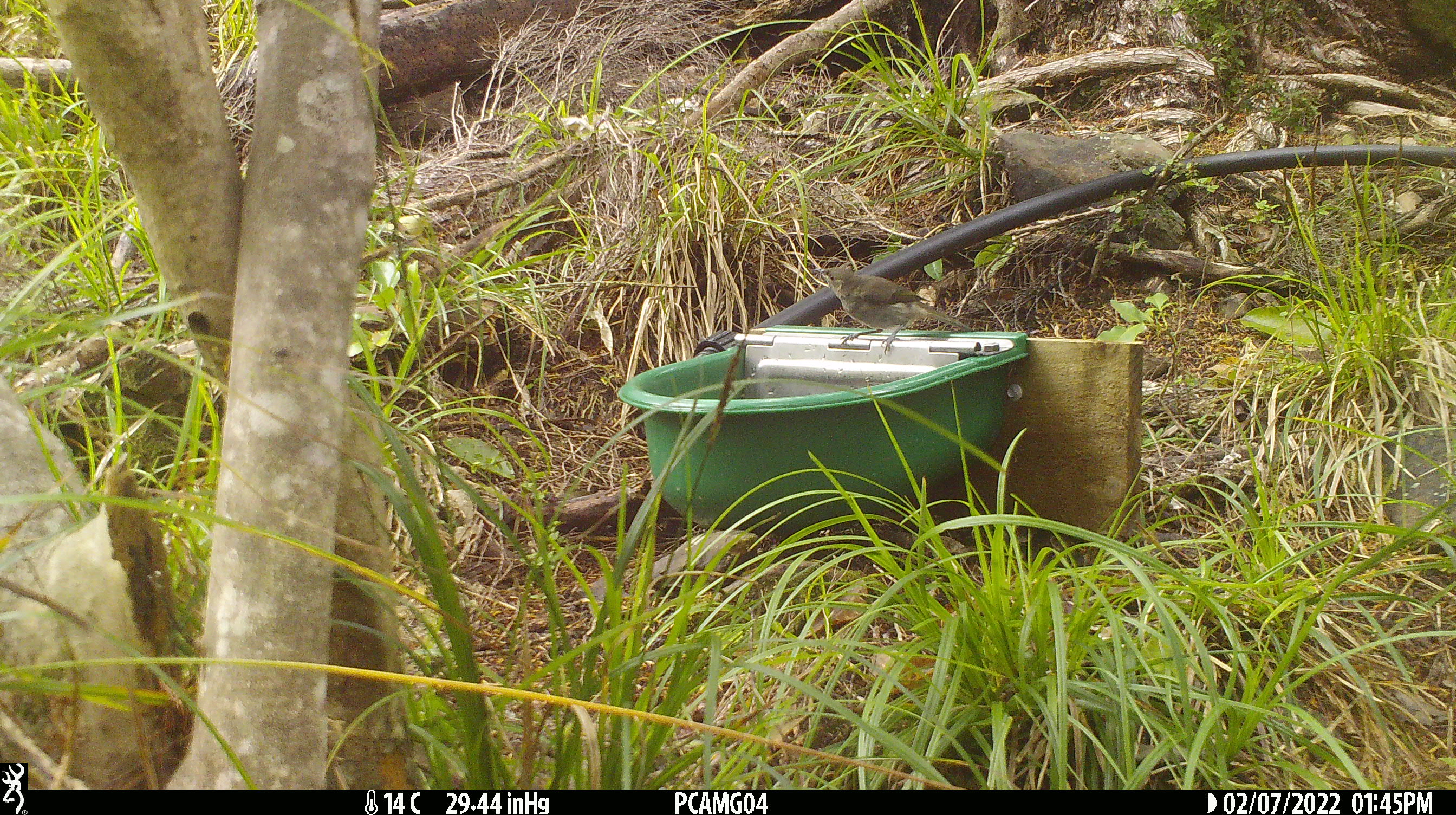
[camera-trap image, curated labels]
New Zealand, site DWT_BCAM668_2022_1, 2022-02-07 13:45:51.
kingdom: Animalia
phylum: Chordata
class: Aves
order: Passeriformes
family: Meliphagidae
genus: Anthornis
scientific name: Anthornis melanura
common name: new zealand bellbird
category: bellbird